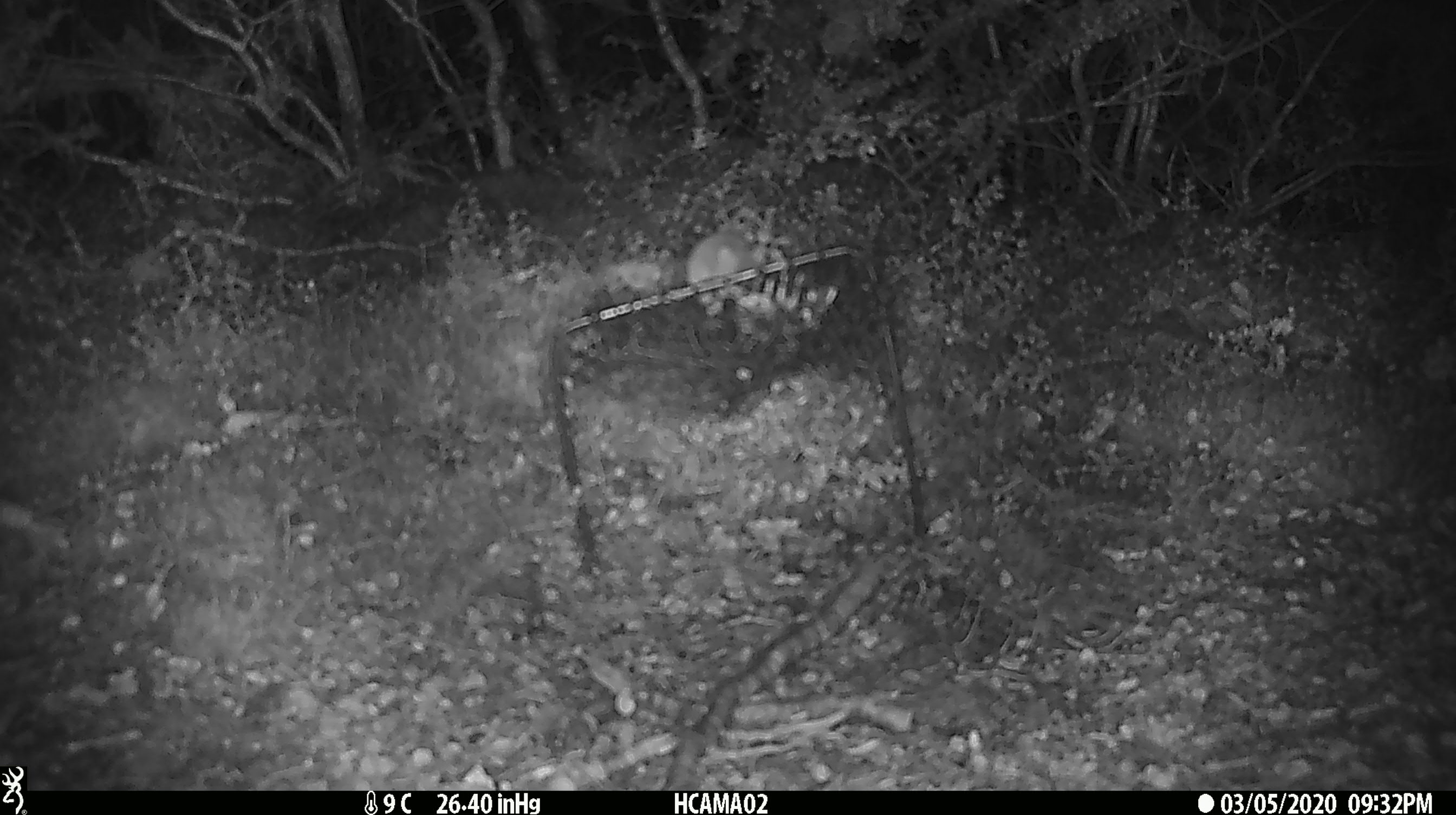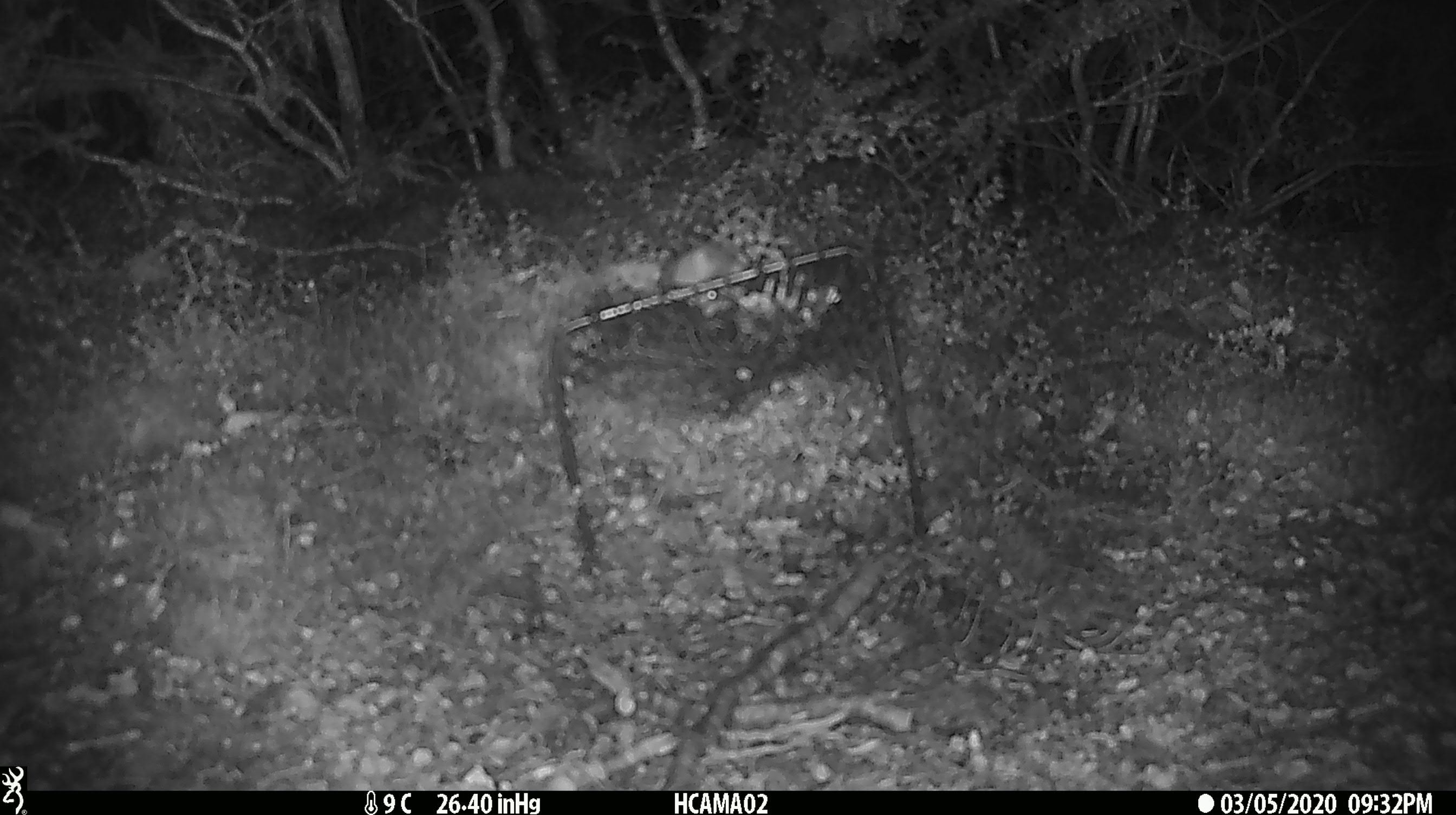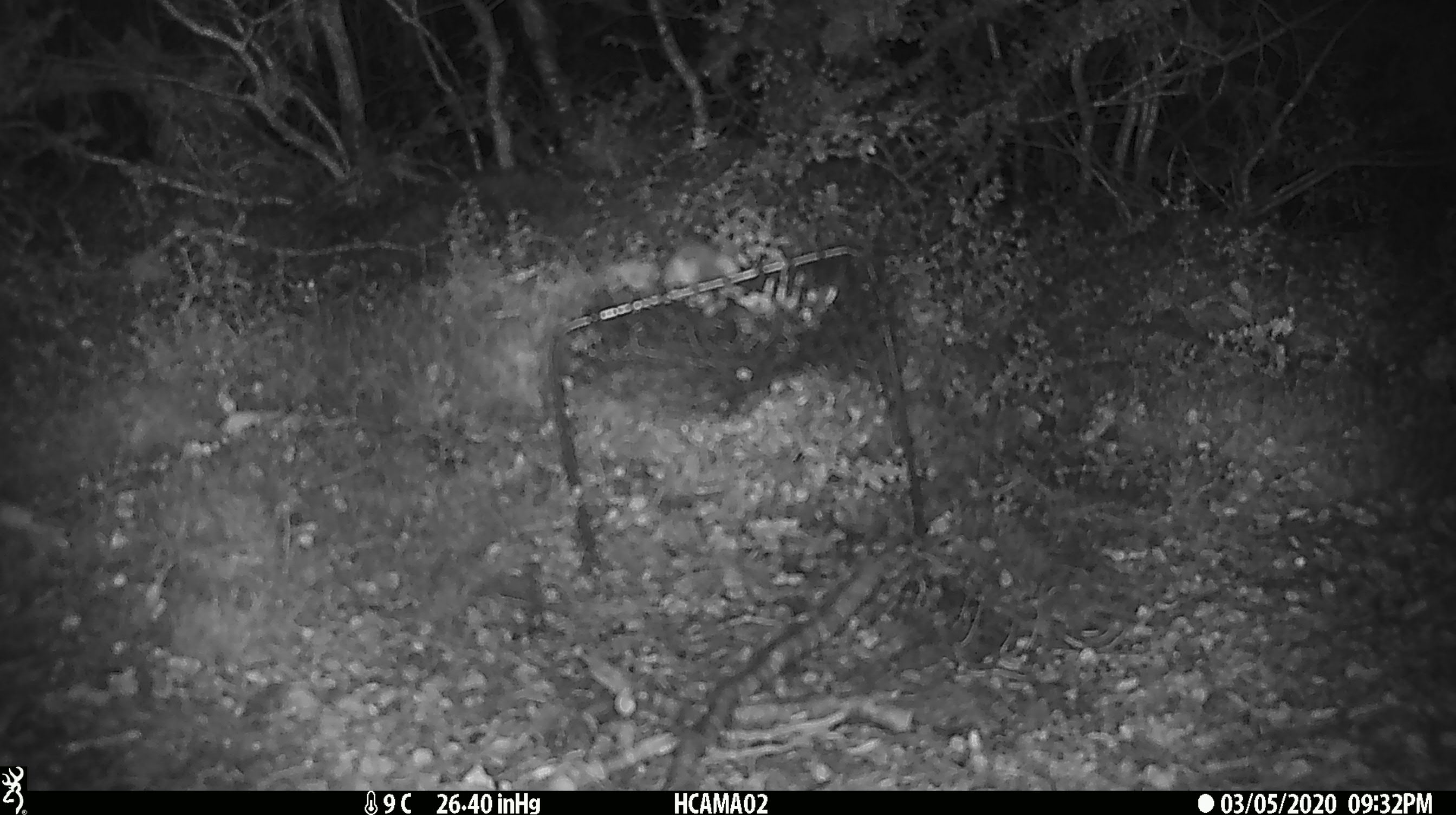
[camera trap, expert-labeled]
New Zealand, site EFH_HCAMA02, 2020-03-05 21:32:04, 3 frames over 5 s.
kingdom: Animalia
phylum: Chordata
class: Mammalia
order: Rodentia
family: Muridae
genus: Mus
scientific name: Mus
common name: mouse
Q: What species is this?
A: Mouse (Mus).